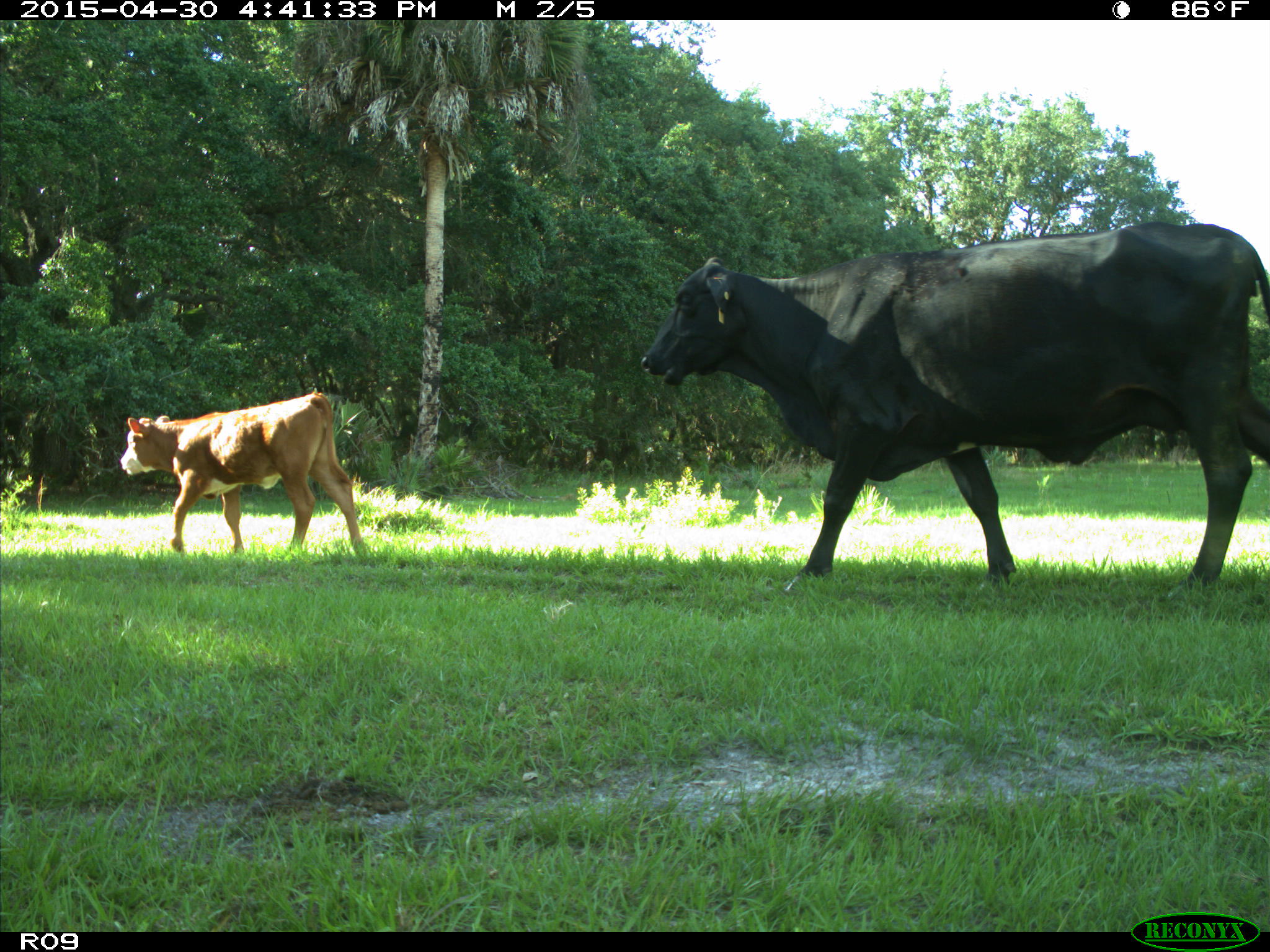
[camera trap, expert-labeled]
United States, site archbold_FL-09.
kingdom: Animalia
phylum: Chordata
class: Mammalia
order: Artiodactyla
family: Bovidae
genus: Bos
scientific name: Bos taurus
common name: domestic cow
Bos taurus (domestic cow).